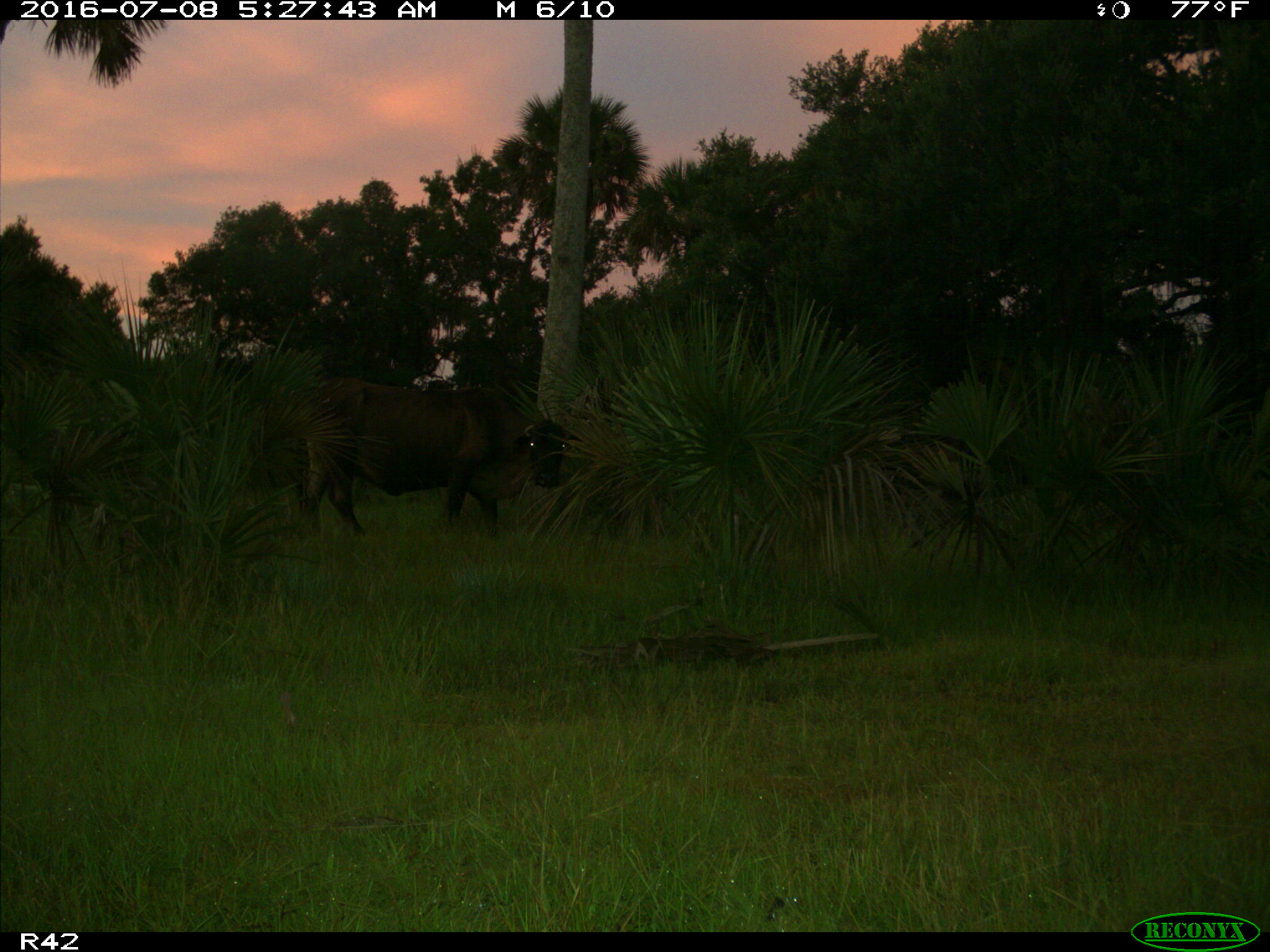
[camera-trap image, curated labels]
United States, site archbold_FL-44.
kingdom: Animalia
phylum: Chordata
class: Mammalia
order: Artiodactyla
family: Bovidae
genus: Bos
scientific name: Bos taurus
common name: domestic cow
Bos taurus (domestic cow).